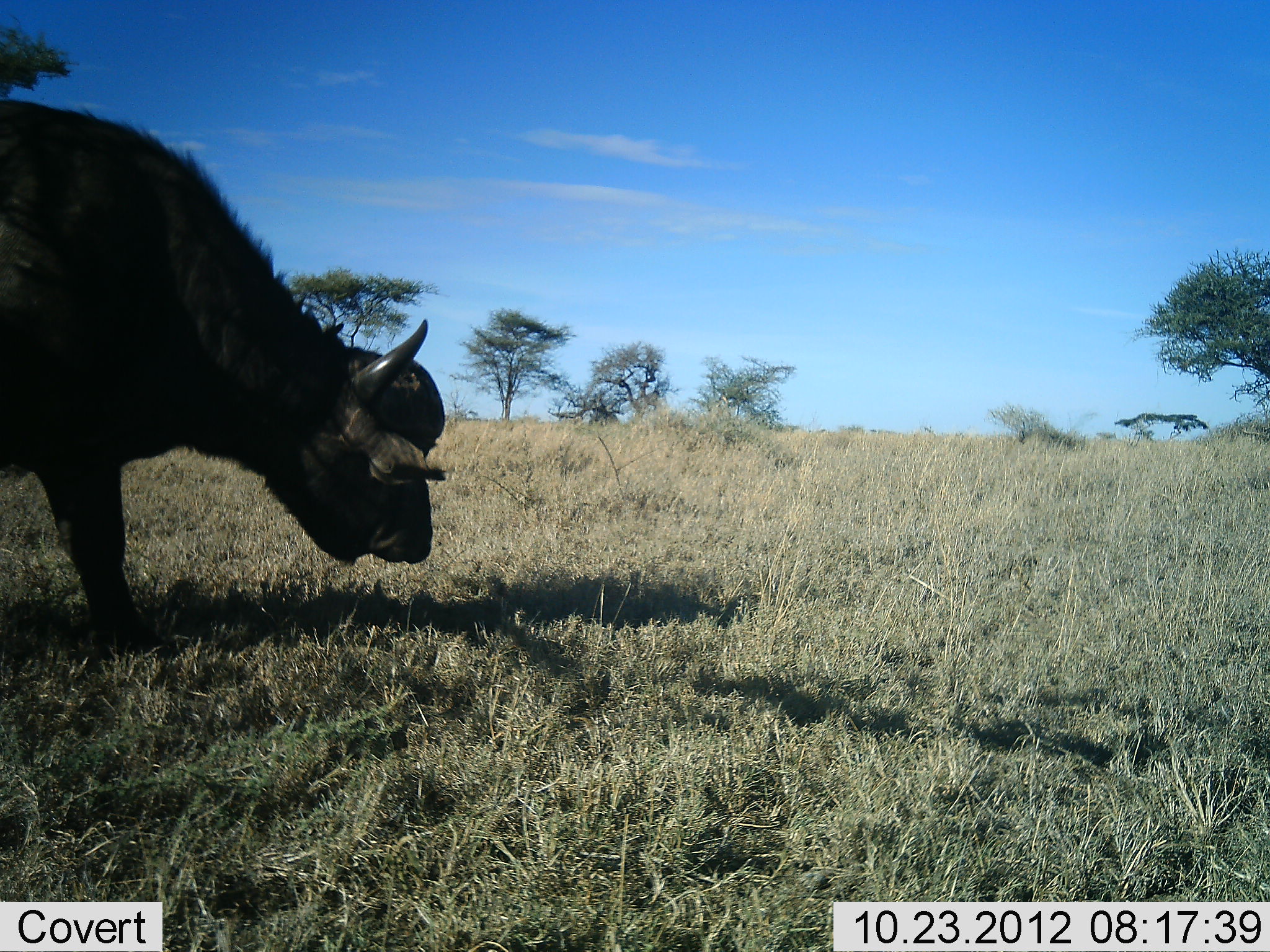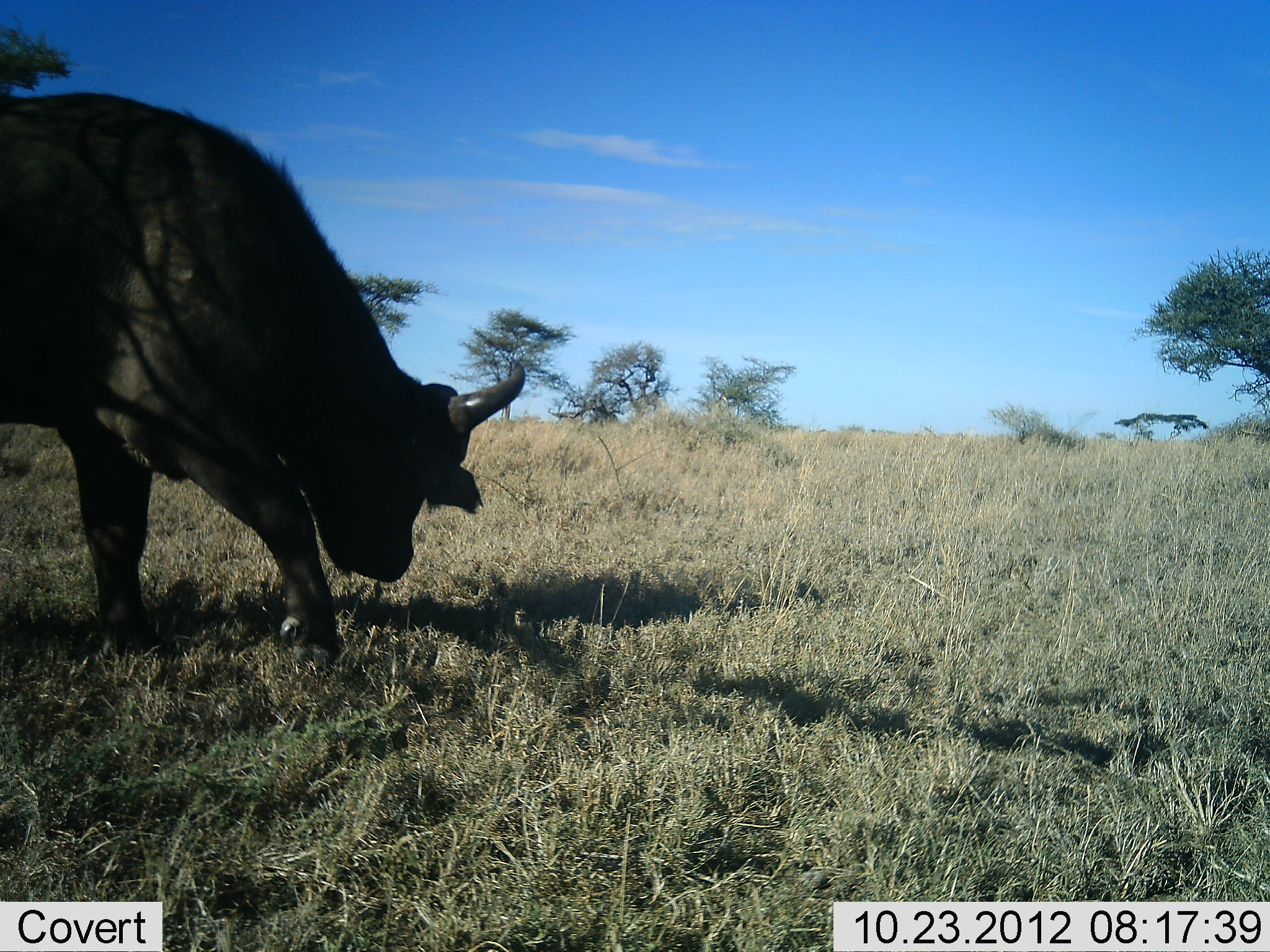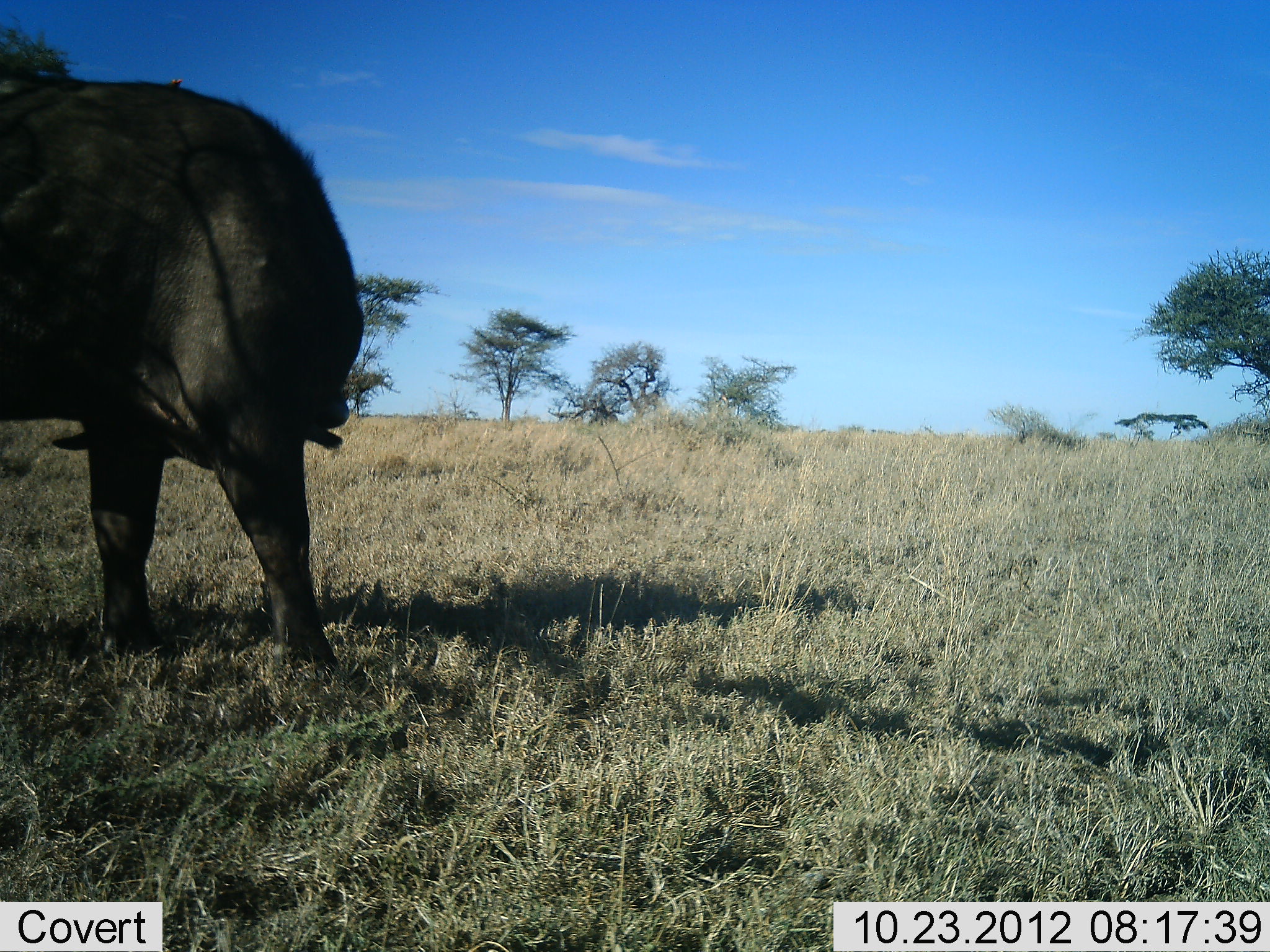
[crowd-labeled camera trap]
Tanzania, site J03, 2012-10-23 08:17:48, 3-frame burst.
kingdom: Animalia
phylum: Chordata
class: Mammalia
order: Artiodactyla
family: Bovidae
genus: Syncerus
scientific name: Syncerus caffer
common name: cape buffalo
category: buffalo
Buffalo (cape buffalo) (Syncerus caffer), count 1. Behavior (volunteer vote fractions): standing 70%, resting 0%, moving 10%, interacting 0%. Young present (vote fraction): 0%. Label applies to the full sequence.